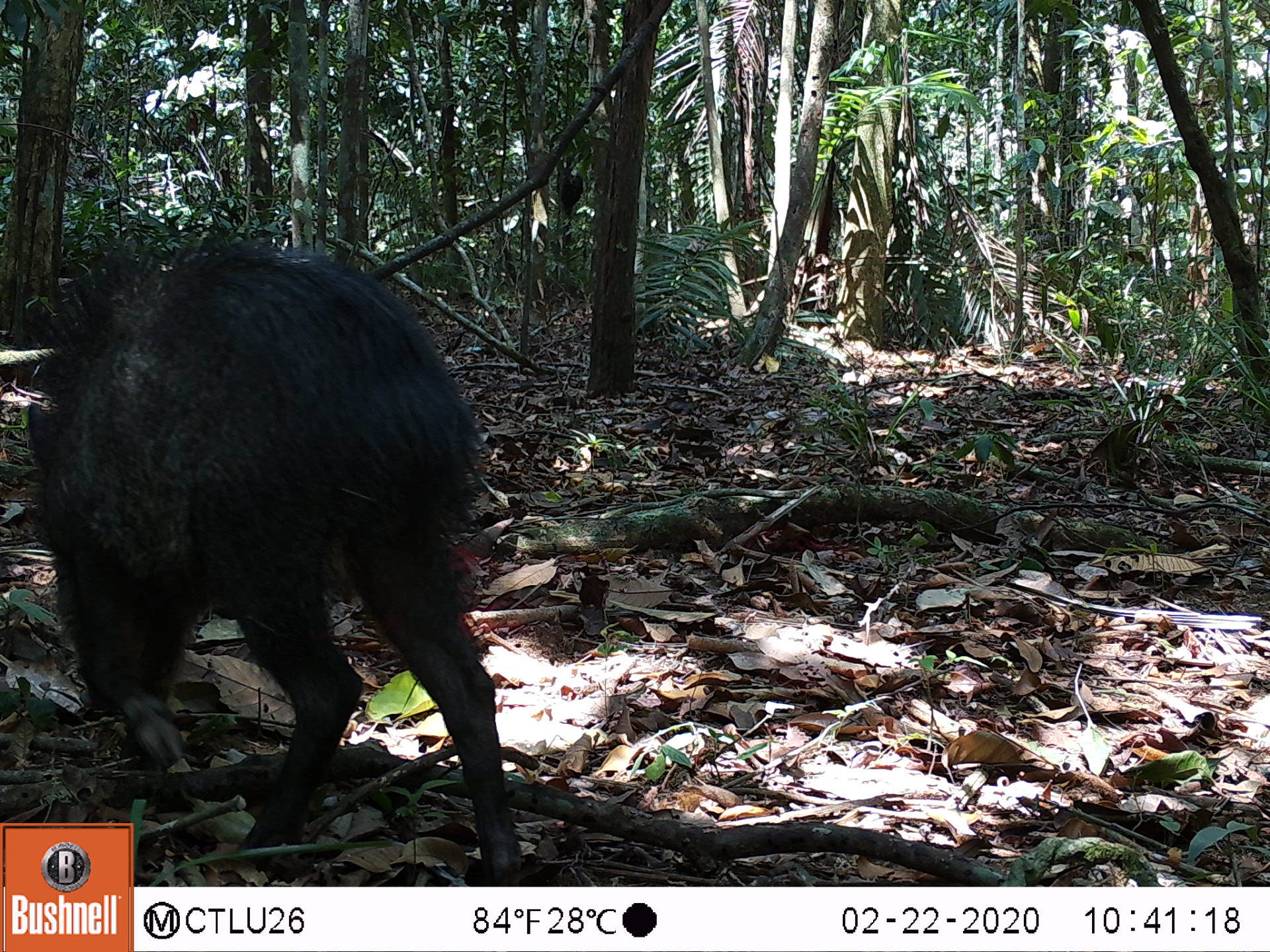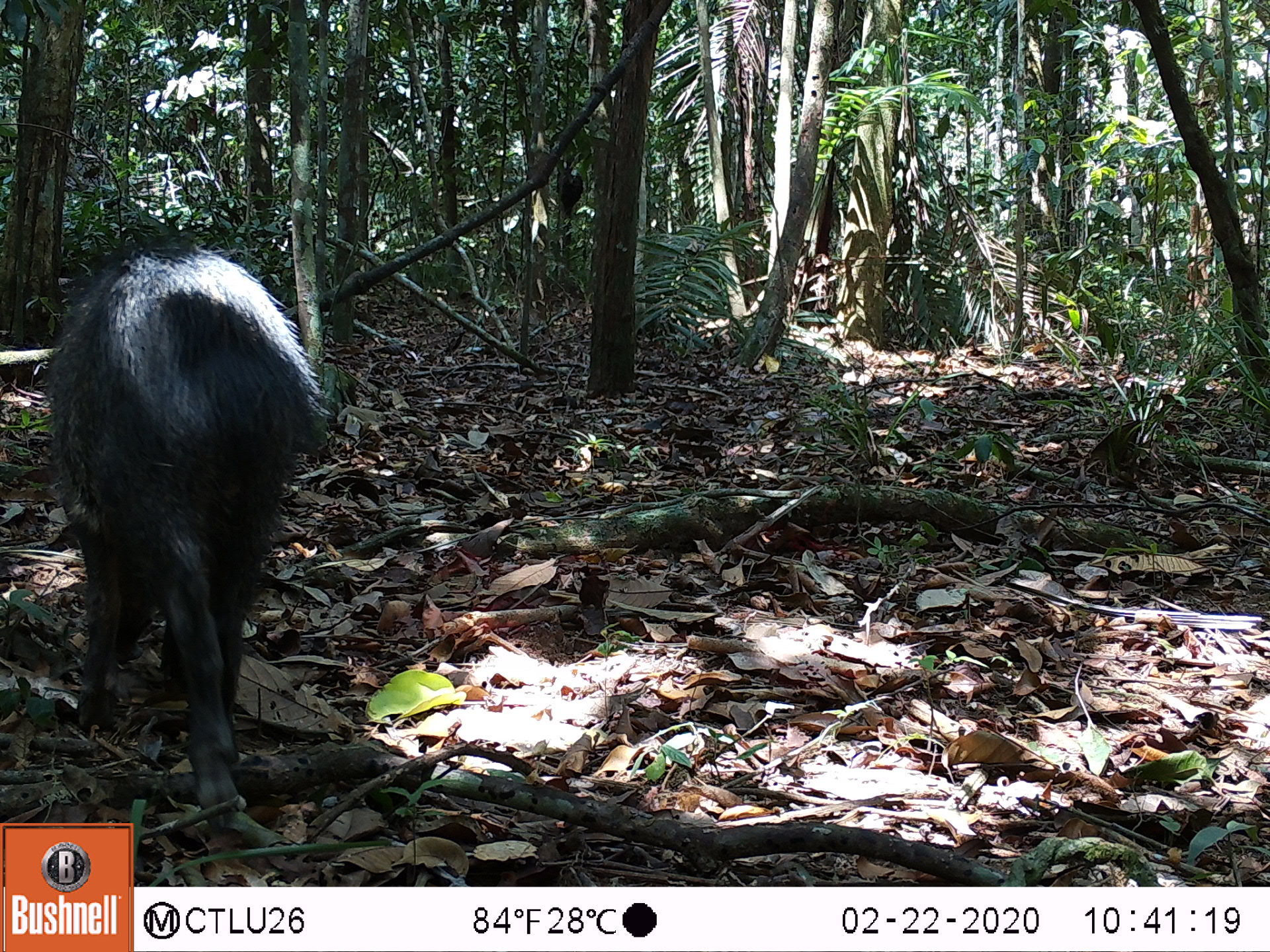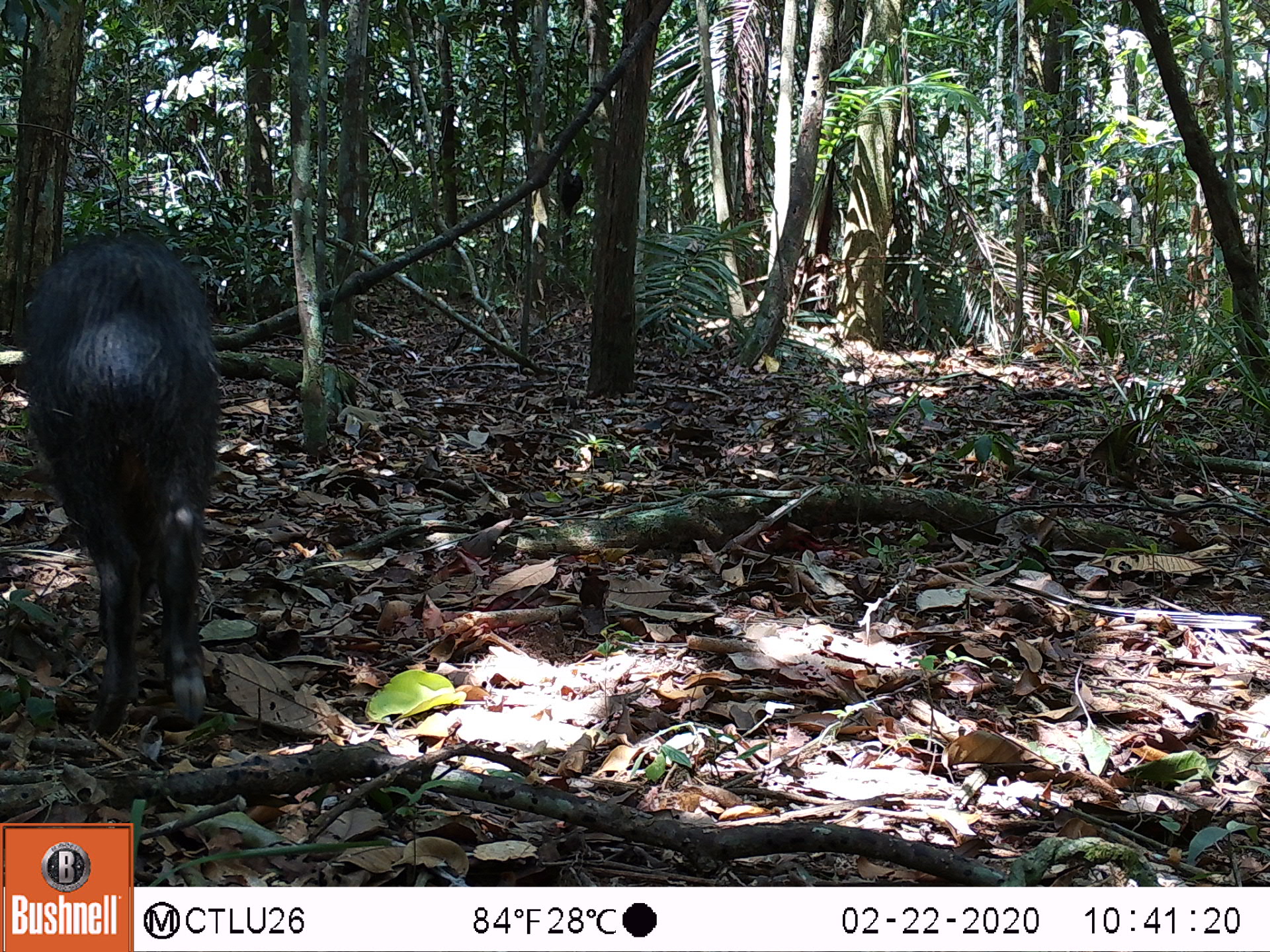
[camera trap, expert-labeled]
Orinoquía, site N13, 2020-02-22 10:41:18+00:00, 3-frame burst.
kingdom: Animalia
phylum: Chordata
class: Mammalia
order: Artiodactyla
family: Tayassuidae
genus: Pecari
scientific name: Pecari tajacu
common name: collared peccary